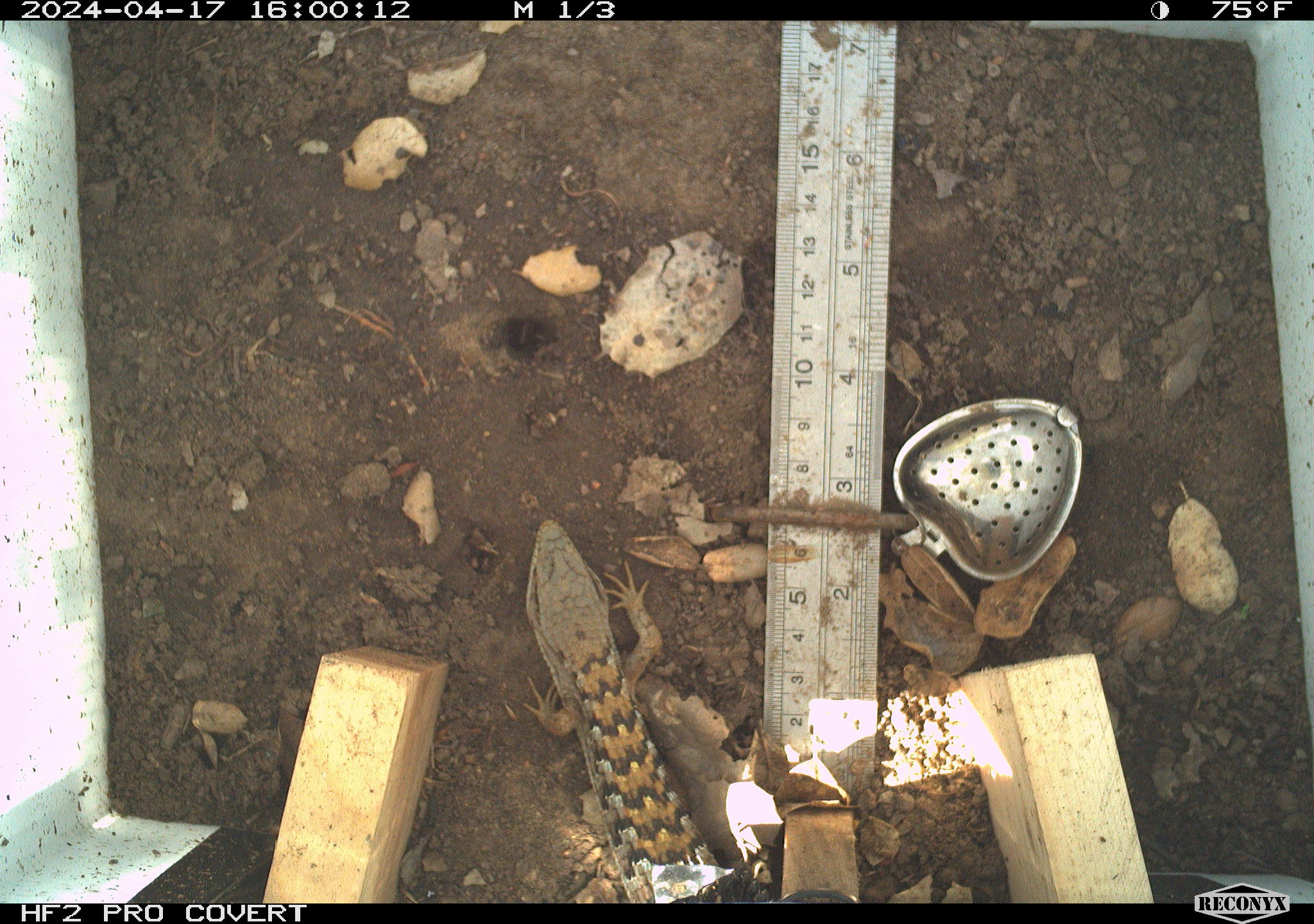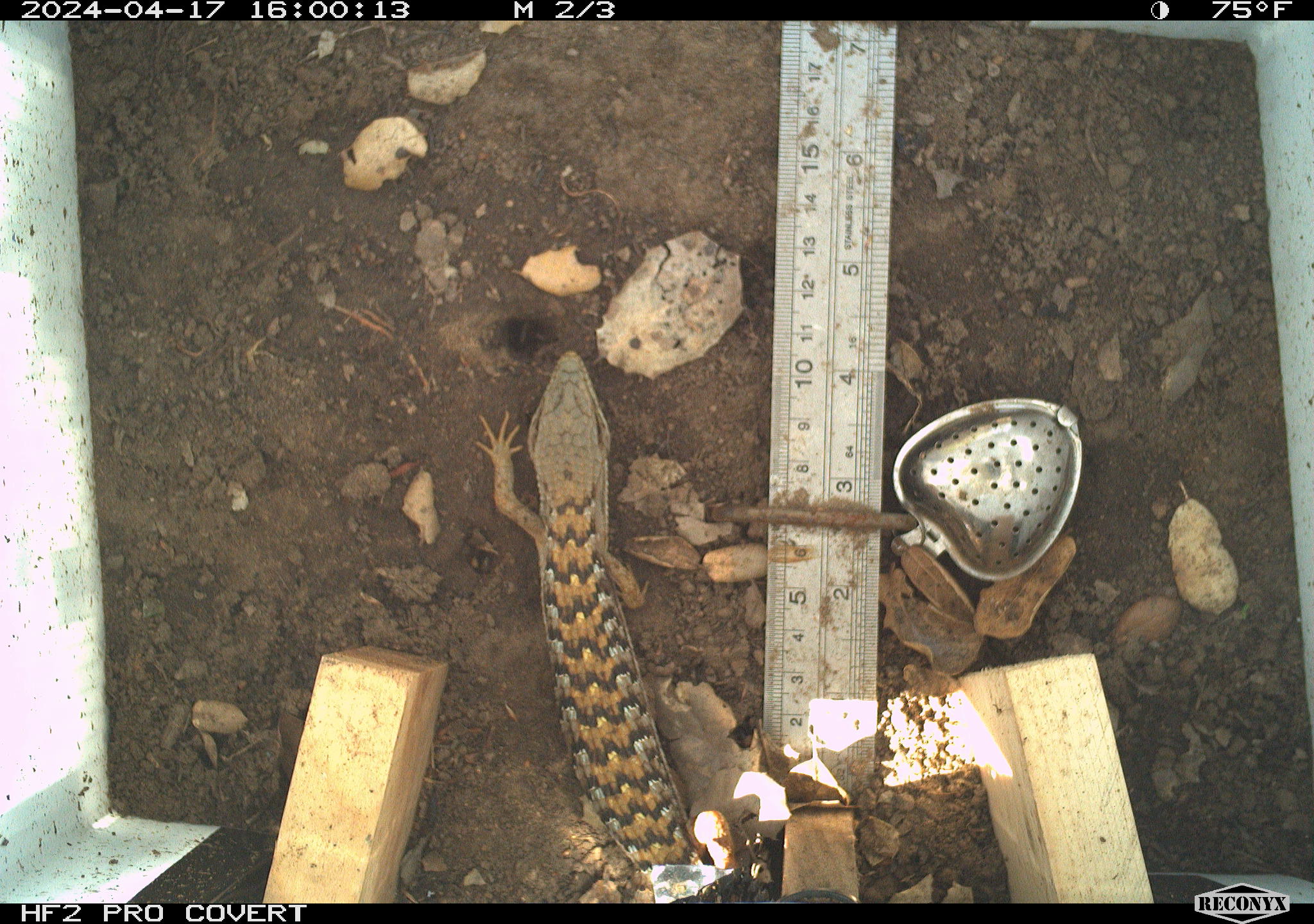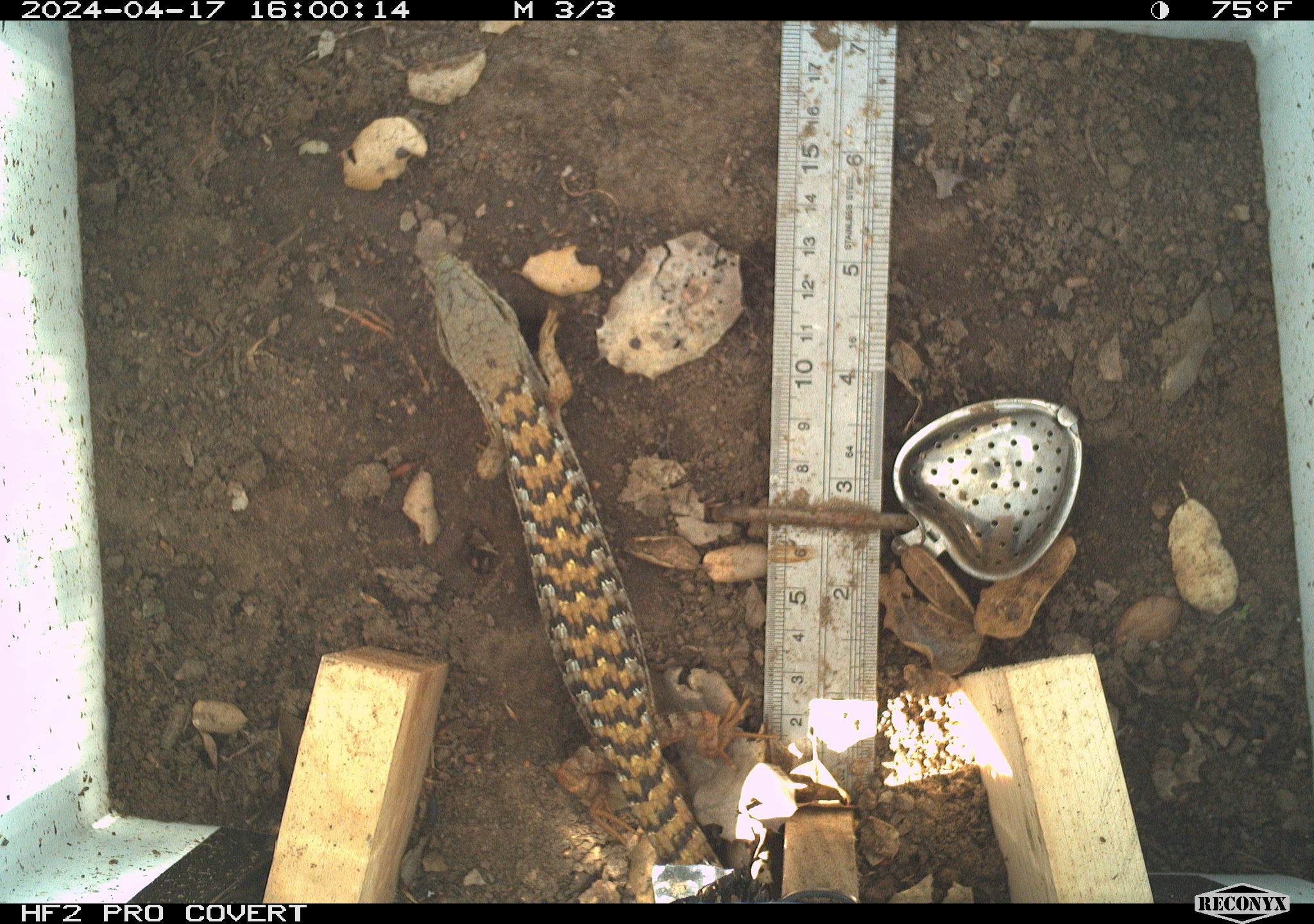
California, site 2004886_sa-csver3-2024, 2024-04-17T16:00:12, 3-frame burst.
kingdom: Animalia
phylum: Chordata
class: Reptilia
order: Squamata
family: Anguidae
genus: Elgaria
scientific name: Elgaria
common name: alligator lizards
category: elgaria species